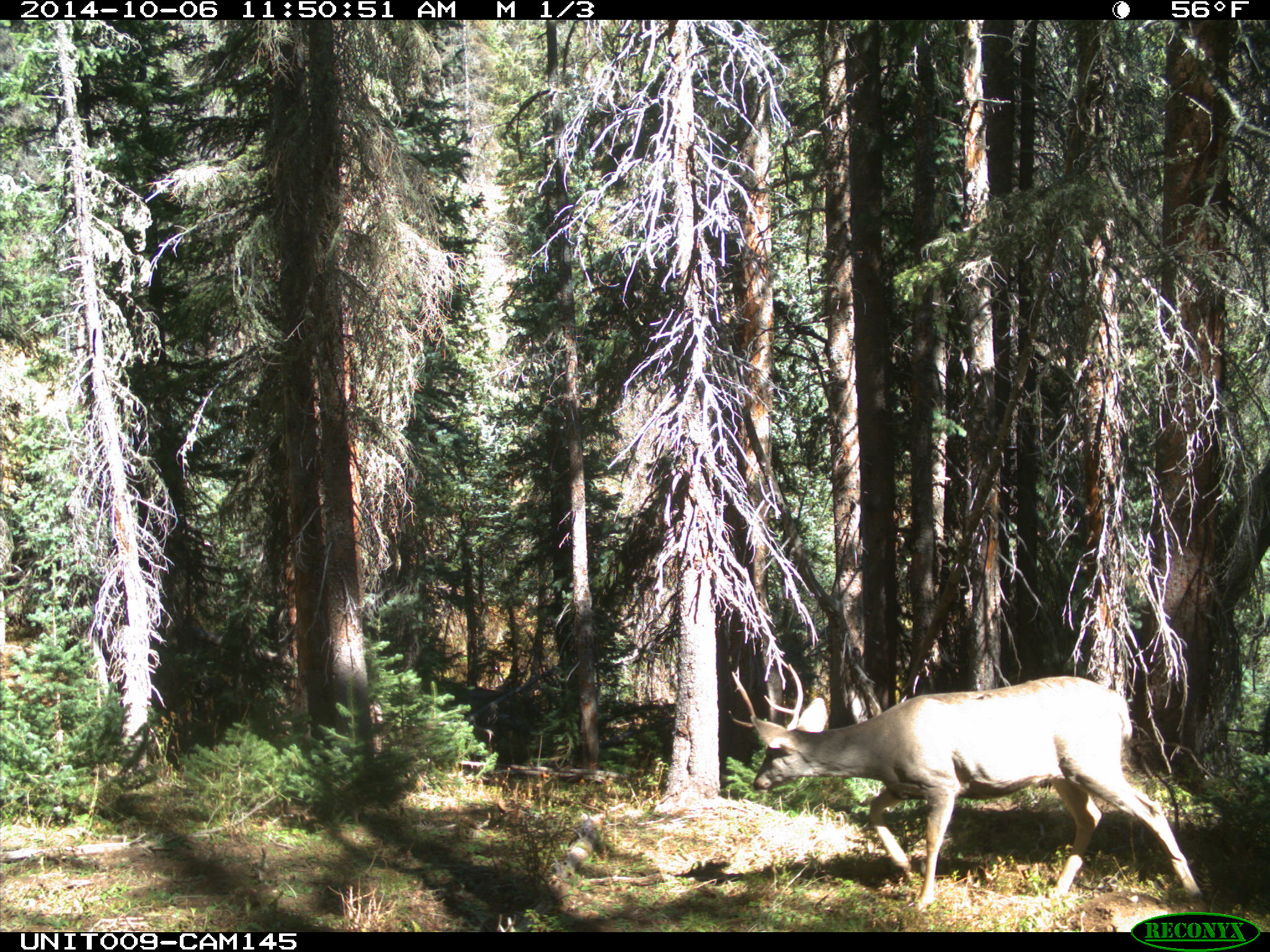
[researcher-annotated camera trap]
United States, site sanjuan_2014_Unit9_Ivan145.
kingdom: Animalia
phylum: Chordata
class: Mammalia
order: Artiodactyla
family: Cervidae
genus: Odocoileus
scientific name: Odocoileus hemionus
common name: mule deer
Odocoileus hemionus (mule deer).